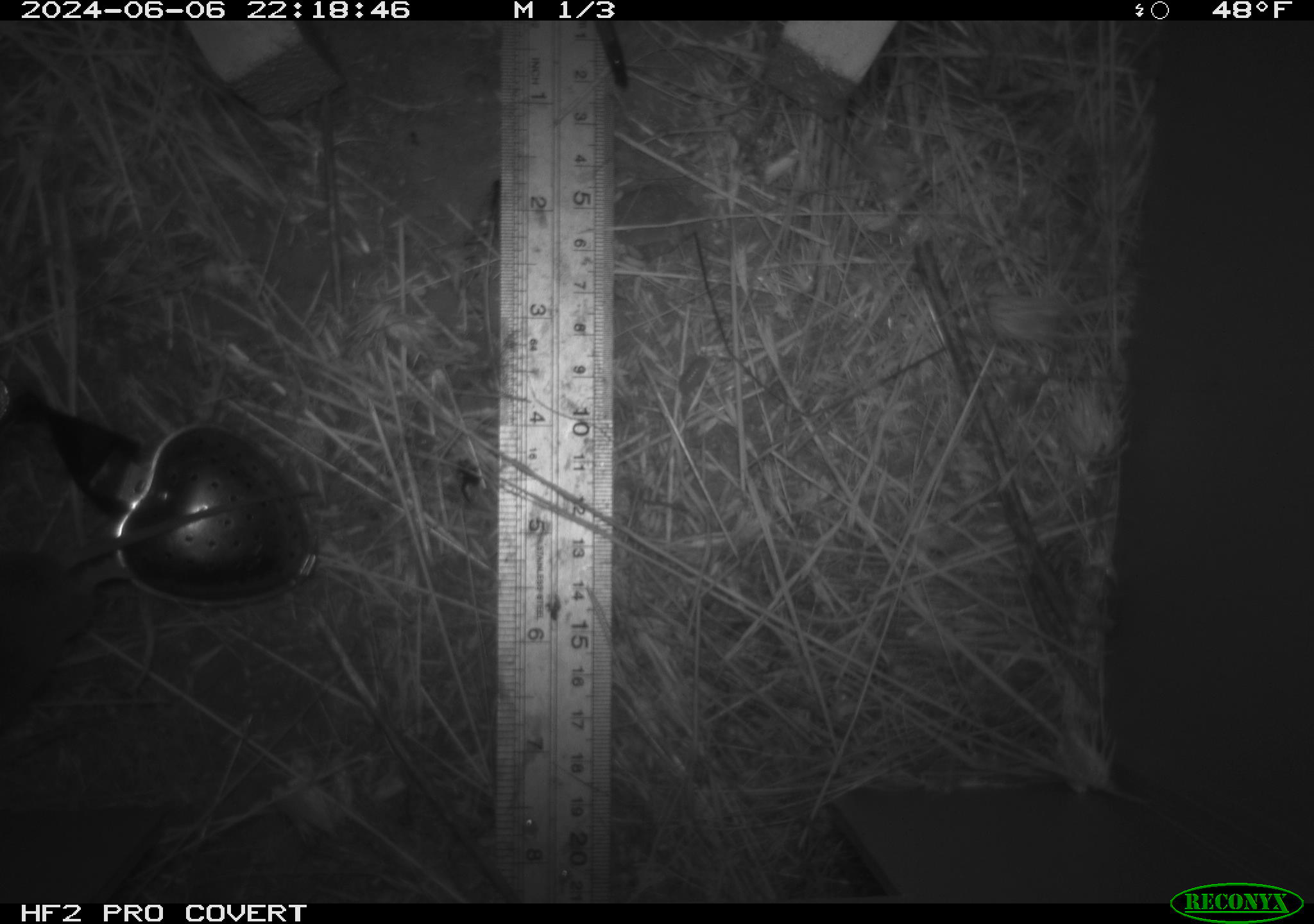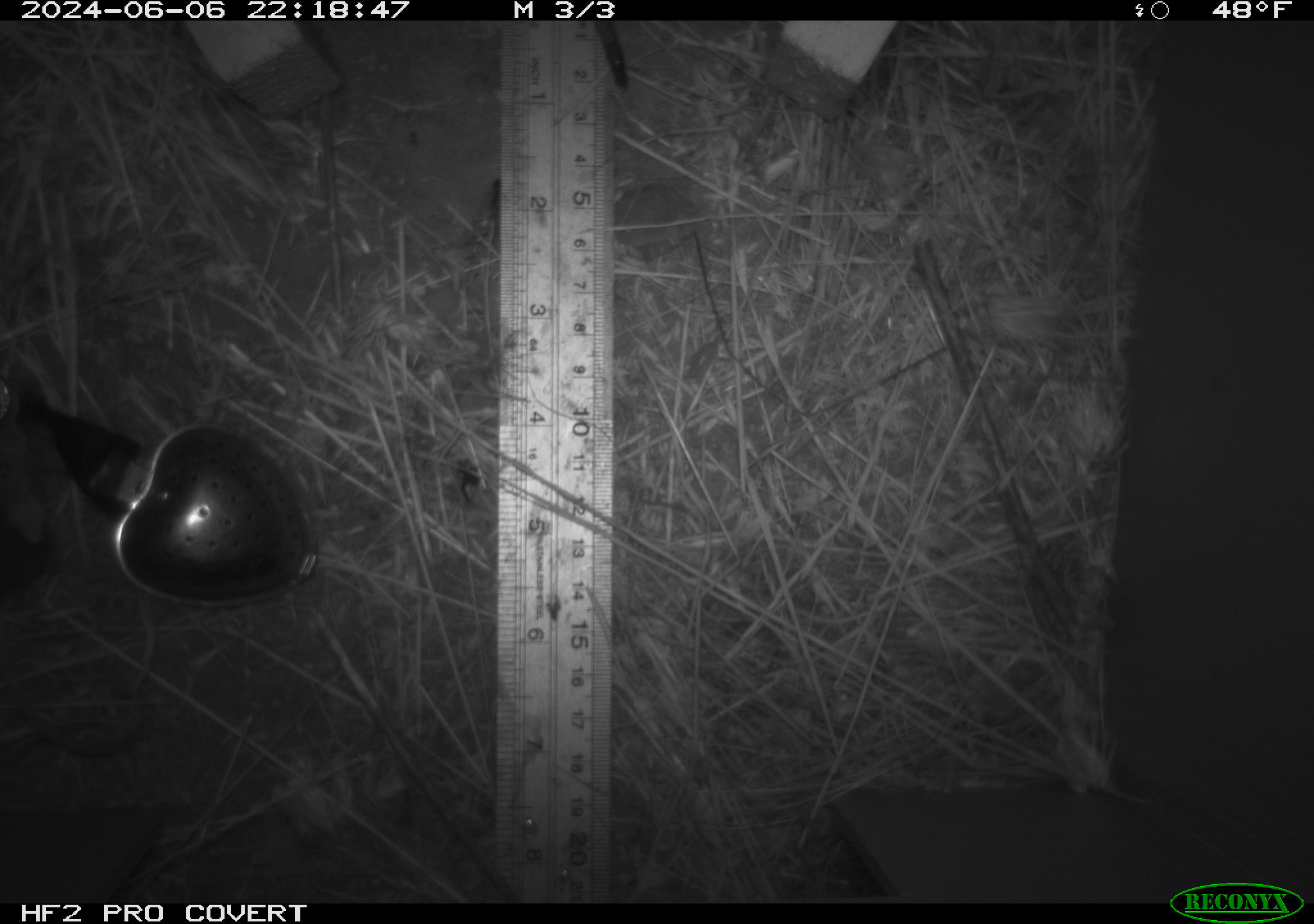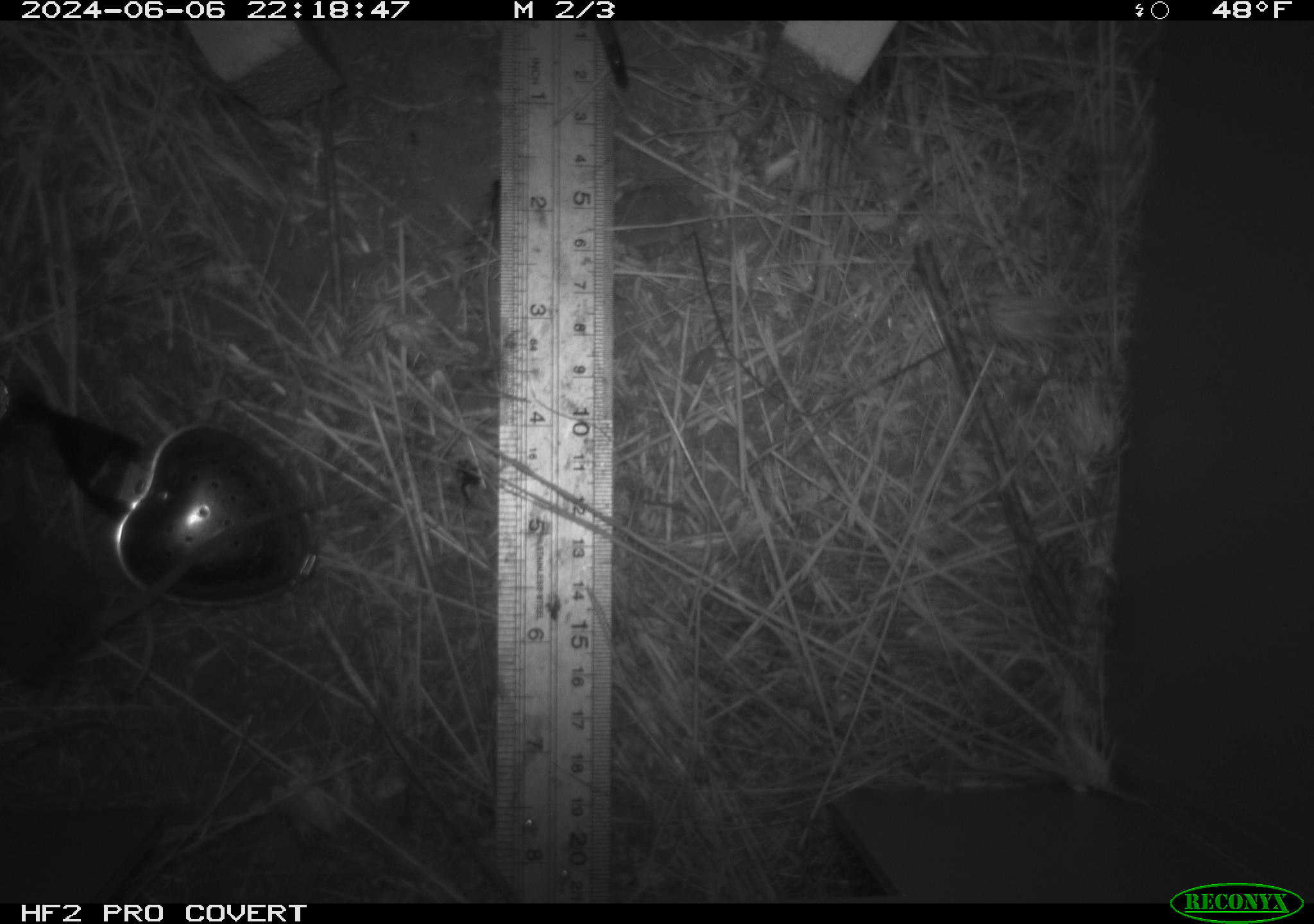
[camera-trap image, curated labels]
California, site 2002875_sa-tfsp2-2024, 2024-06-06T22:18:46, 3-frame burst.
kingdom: Animalia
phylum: Chordata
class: Mammalia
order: Rodentia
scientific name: Rodentia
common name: mouse species